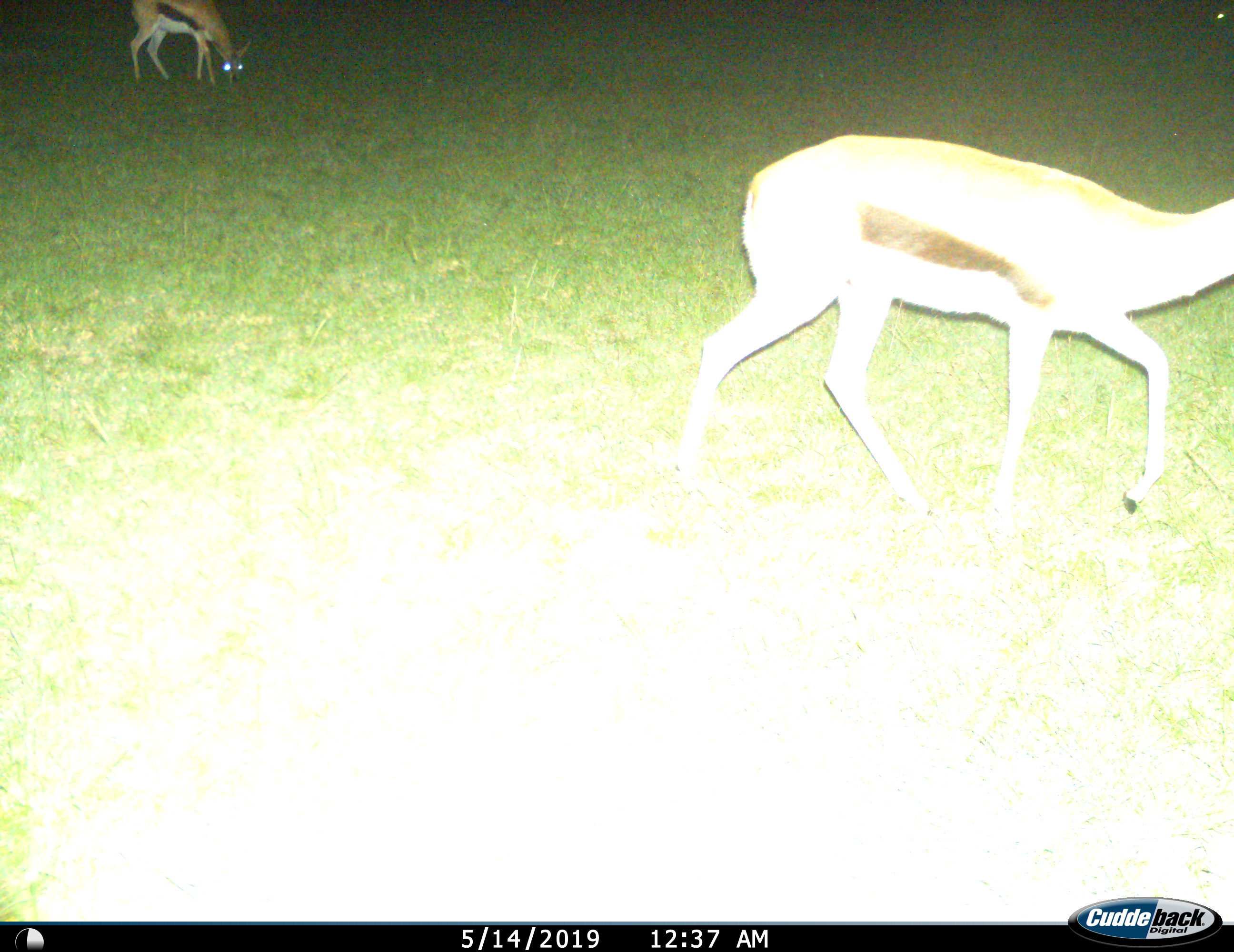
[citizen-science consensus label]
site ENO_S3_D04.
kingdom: Animalia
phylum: Chordata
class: Mammalia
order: Artiodactyla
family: Bovidae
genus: Eudorcas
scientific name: Eudorcas thomsonii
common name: thomson's gazelle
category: gazellethomsons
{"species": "gazellethomsons (thomson's gazelle) (Eudorcas thomsonii)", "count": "2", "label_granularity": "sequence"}